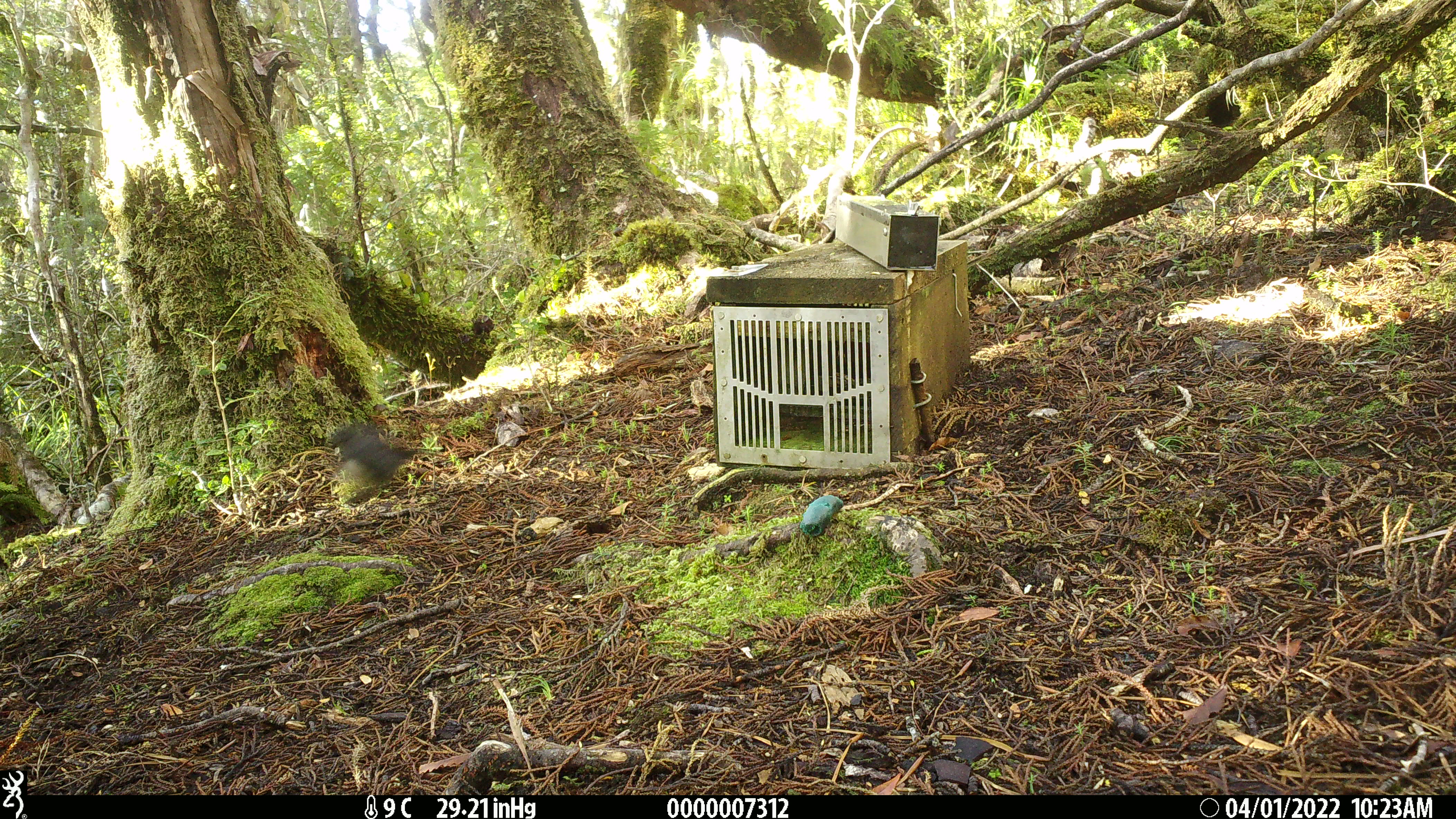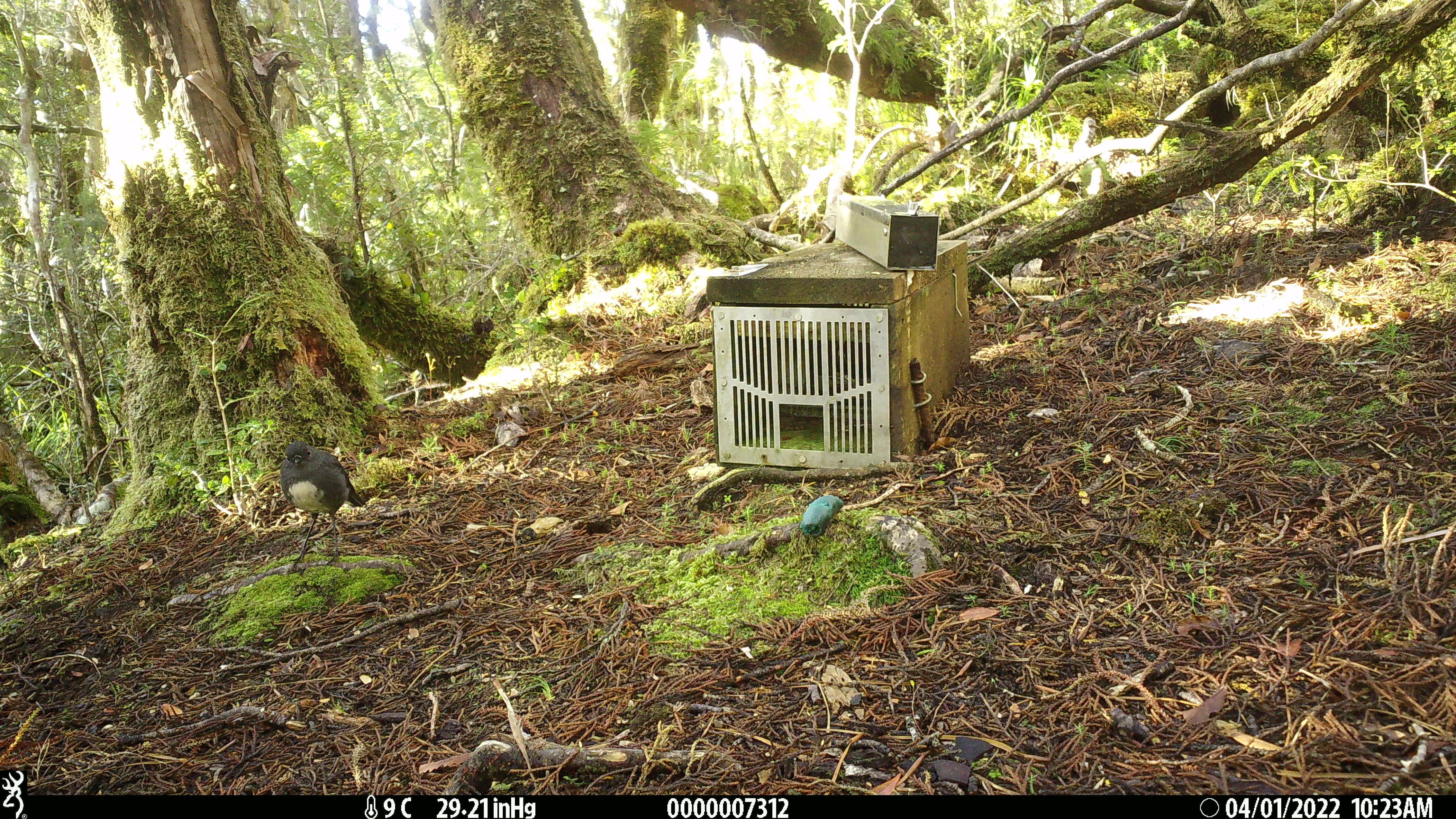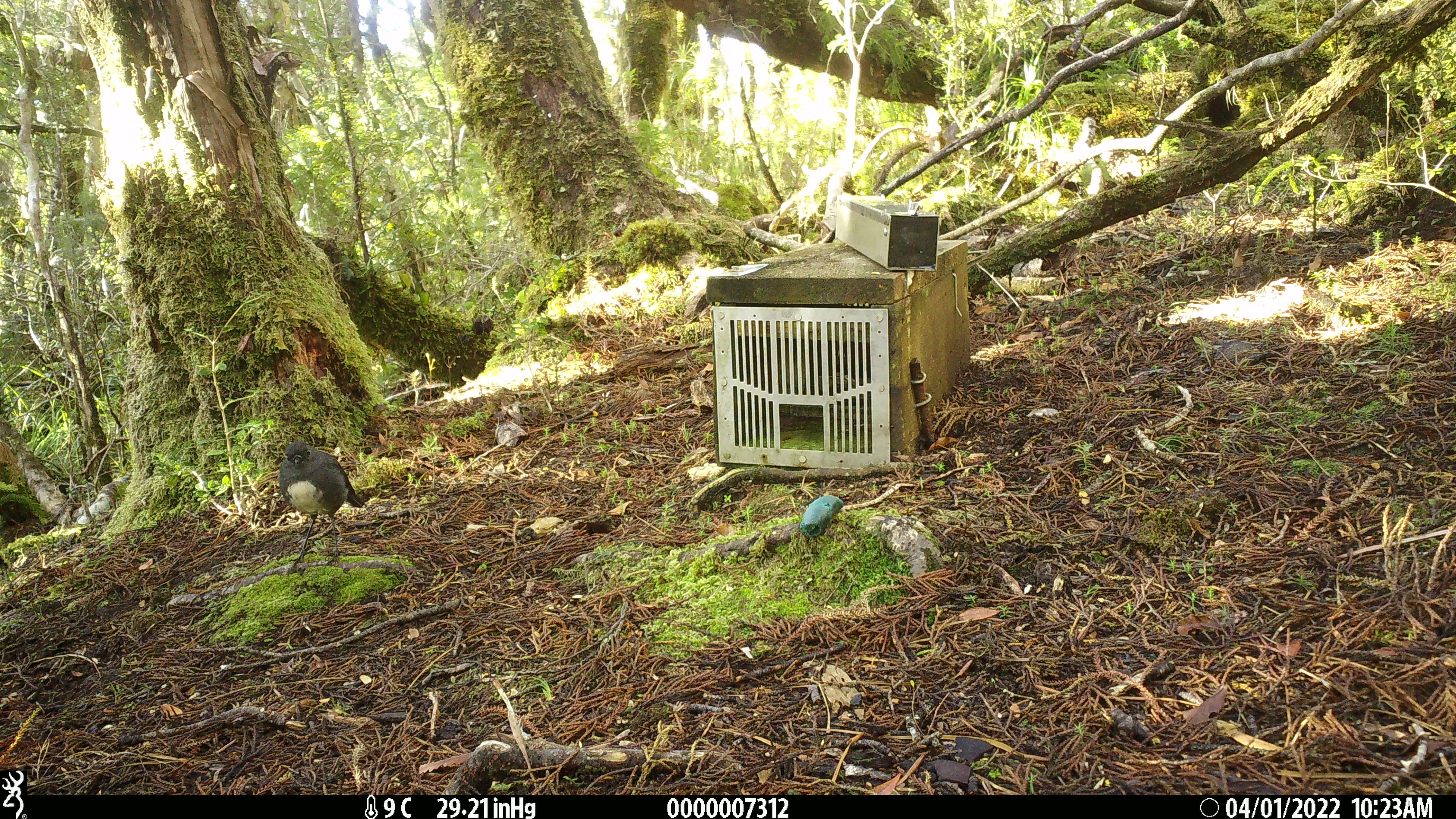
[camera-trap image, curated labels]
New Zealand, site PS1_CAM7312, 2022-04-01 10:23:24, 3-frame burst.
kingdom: Animalia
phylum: Chordata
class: Aves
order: Passeriformes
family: Petroicidae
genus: Petroica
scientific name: Petroica australis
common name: new zealand robin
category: robin